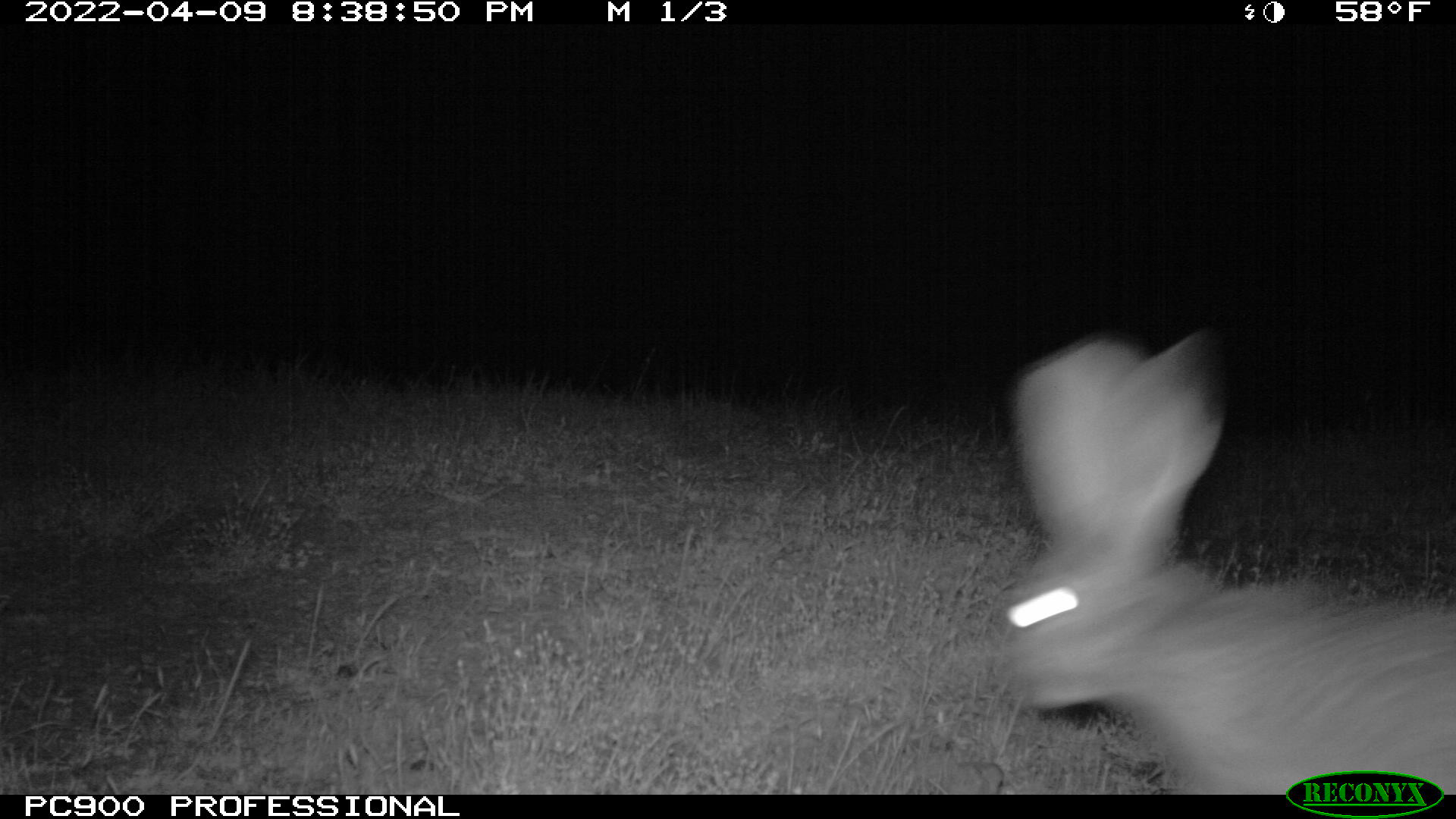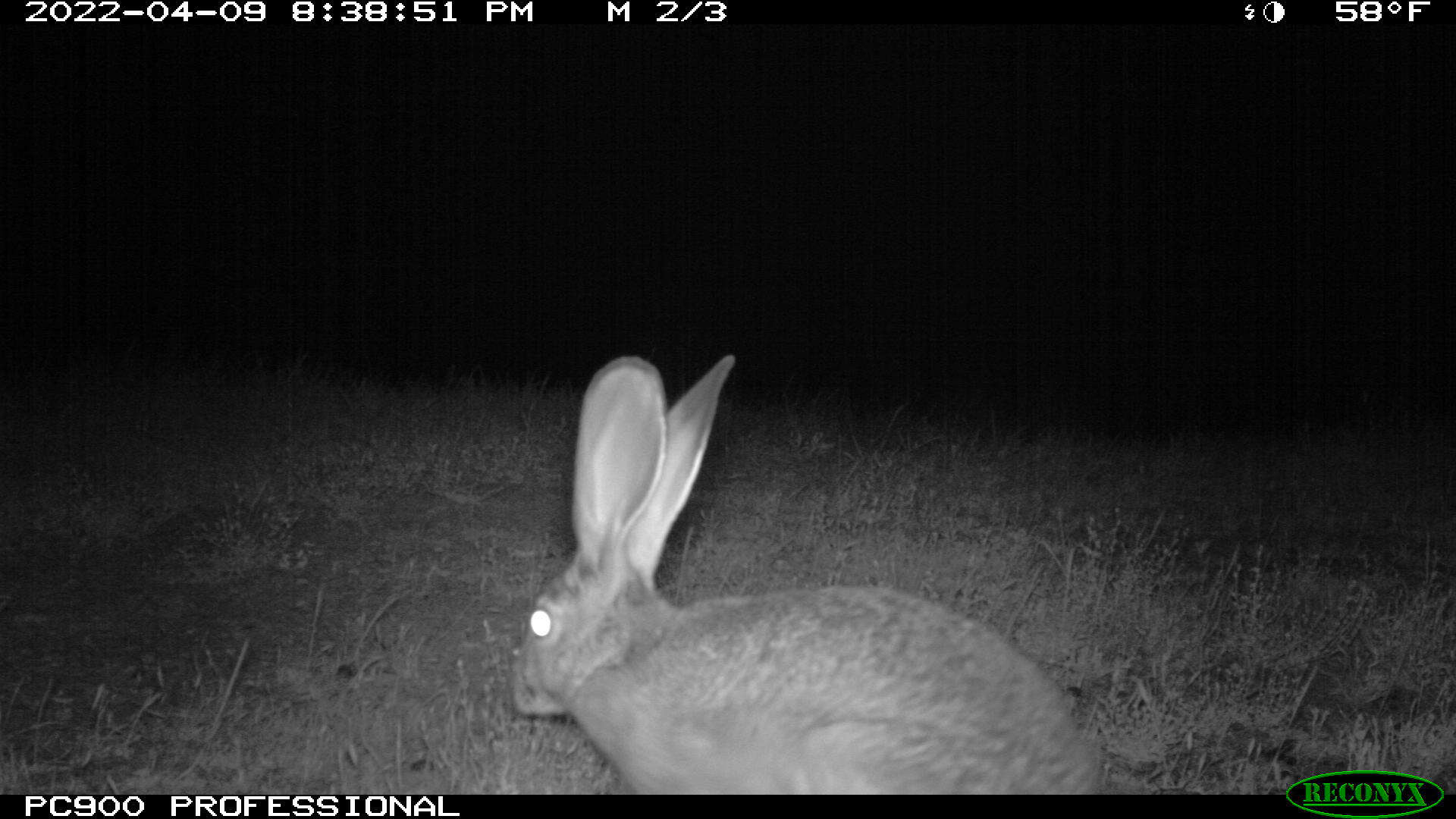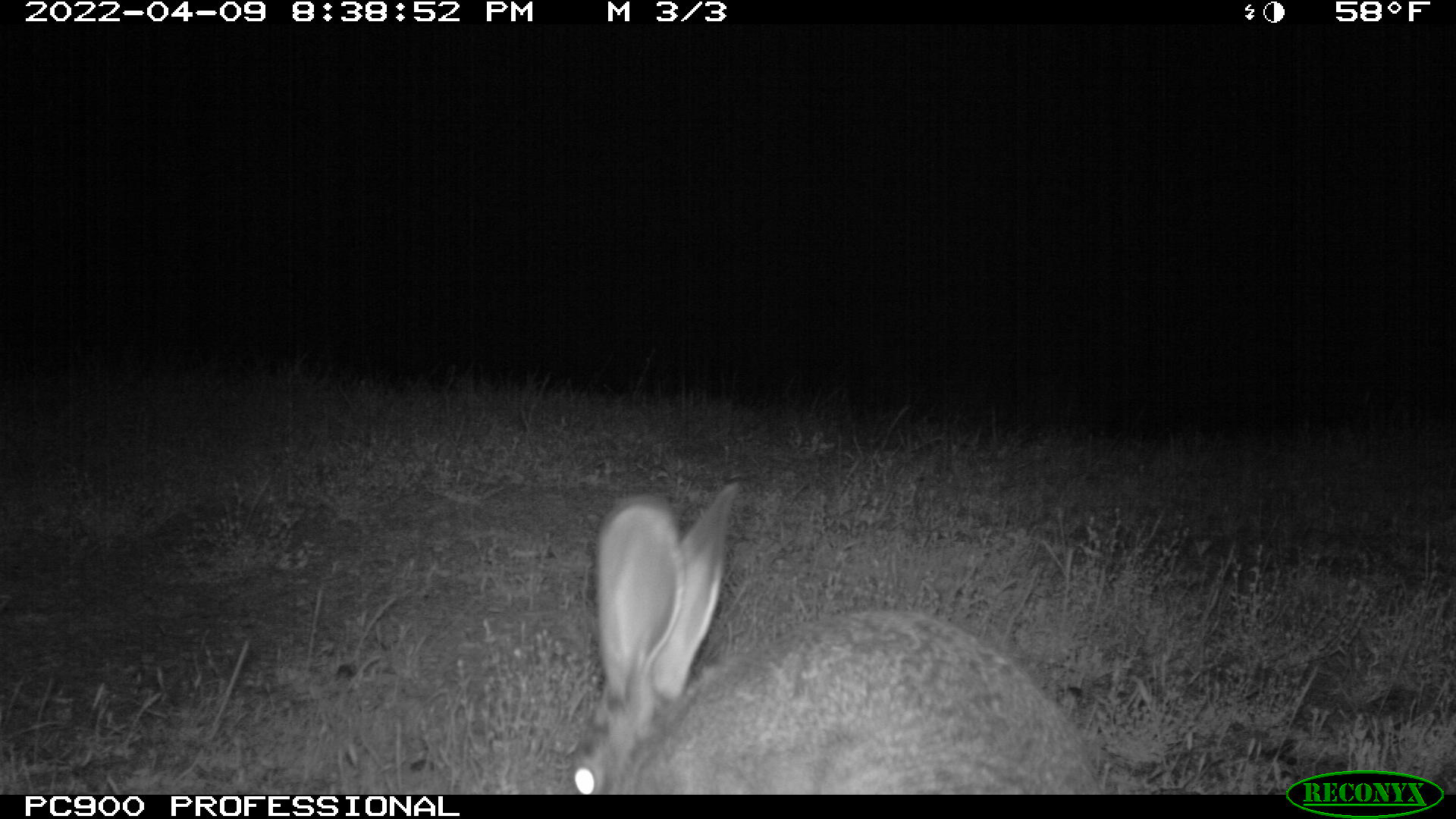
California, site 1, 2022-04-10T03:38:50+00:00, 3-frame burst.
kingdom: Animalia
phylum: Chordata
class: Mammalia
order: Lagomorpha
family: Leporidae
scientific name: Leporidae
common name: rabbit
Rabbit (Leporidae).